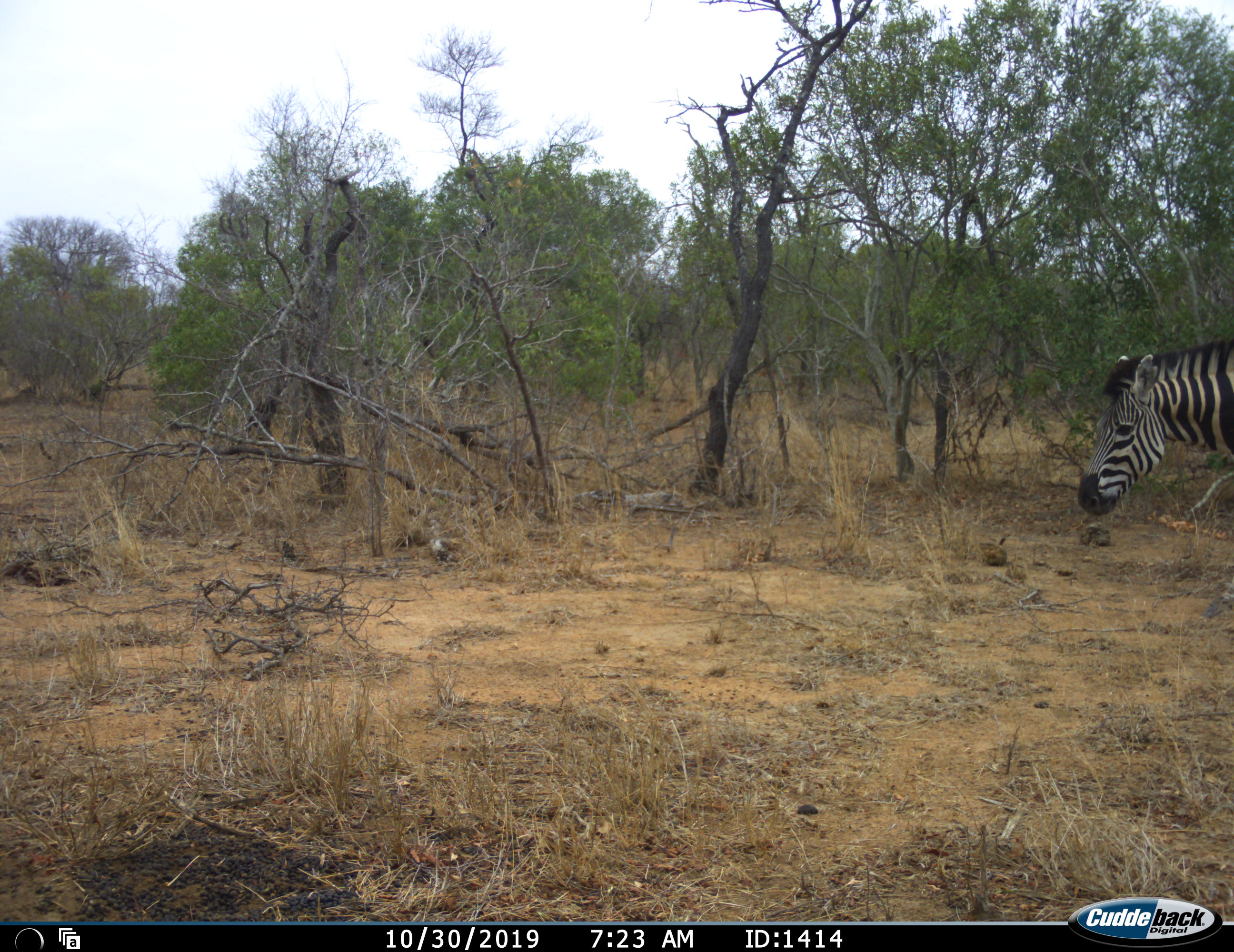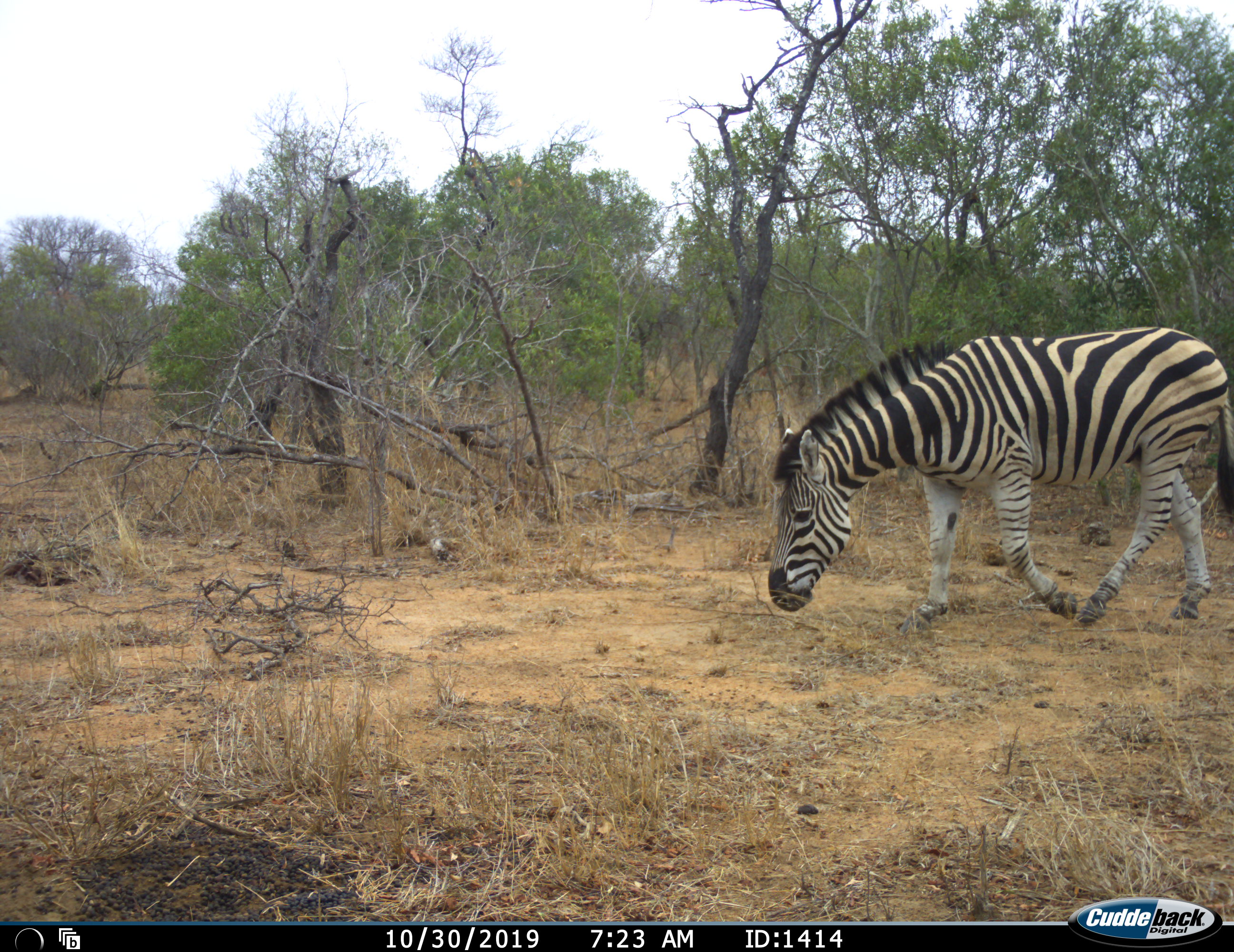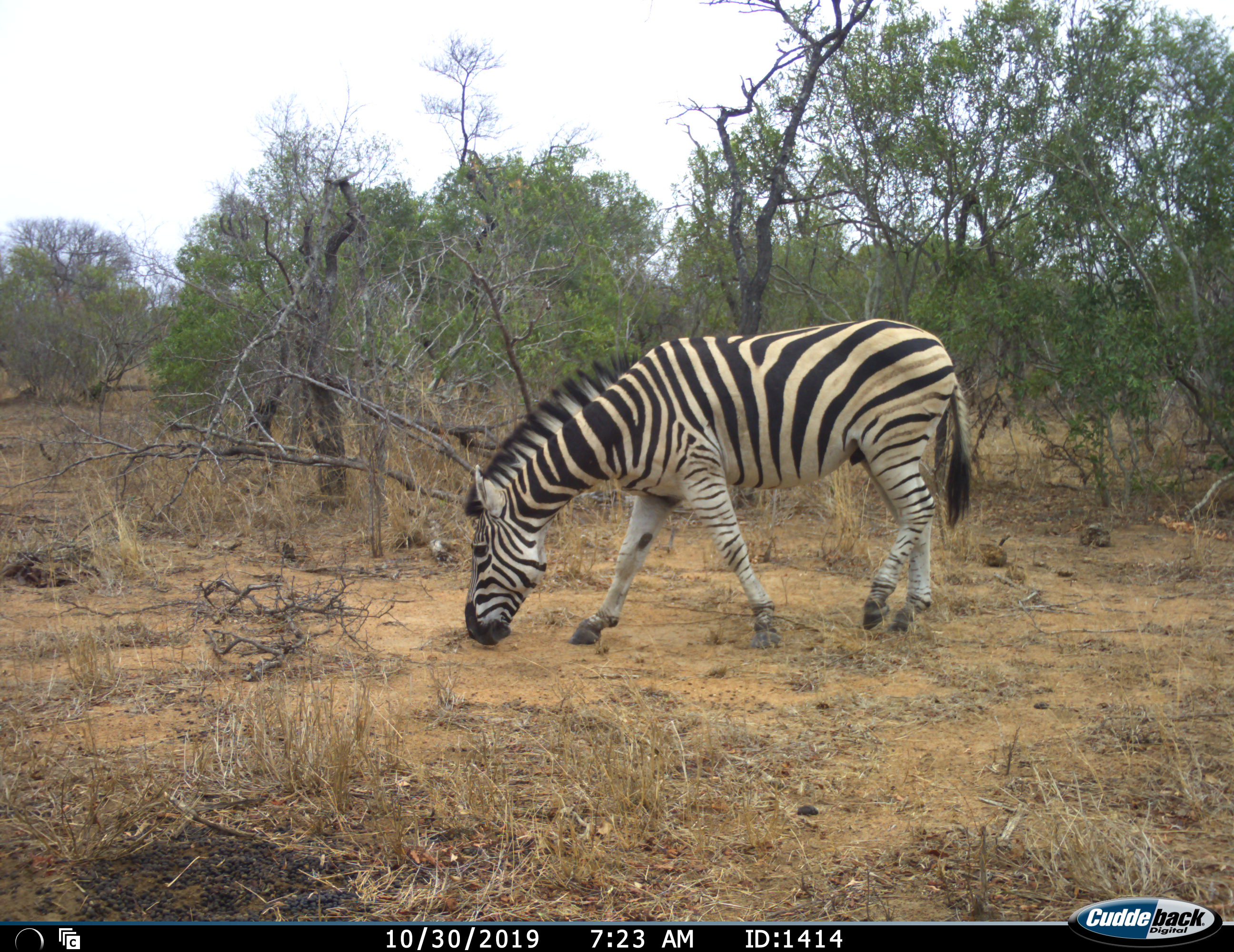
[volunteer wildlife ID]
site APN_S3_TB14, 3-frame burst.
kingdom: Animalia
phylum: Chordata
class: Mammalia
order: Perissodactyla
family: Equidae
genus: Equus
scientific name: Equus quagga burchellii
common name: burchell's zebra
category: zebraburchells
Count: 1.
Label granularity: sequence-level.